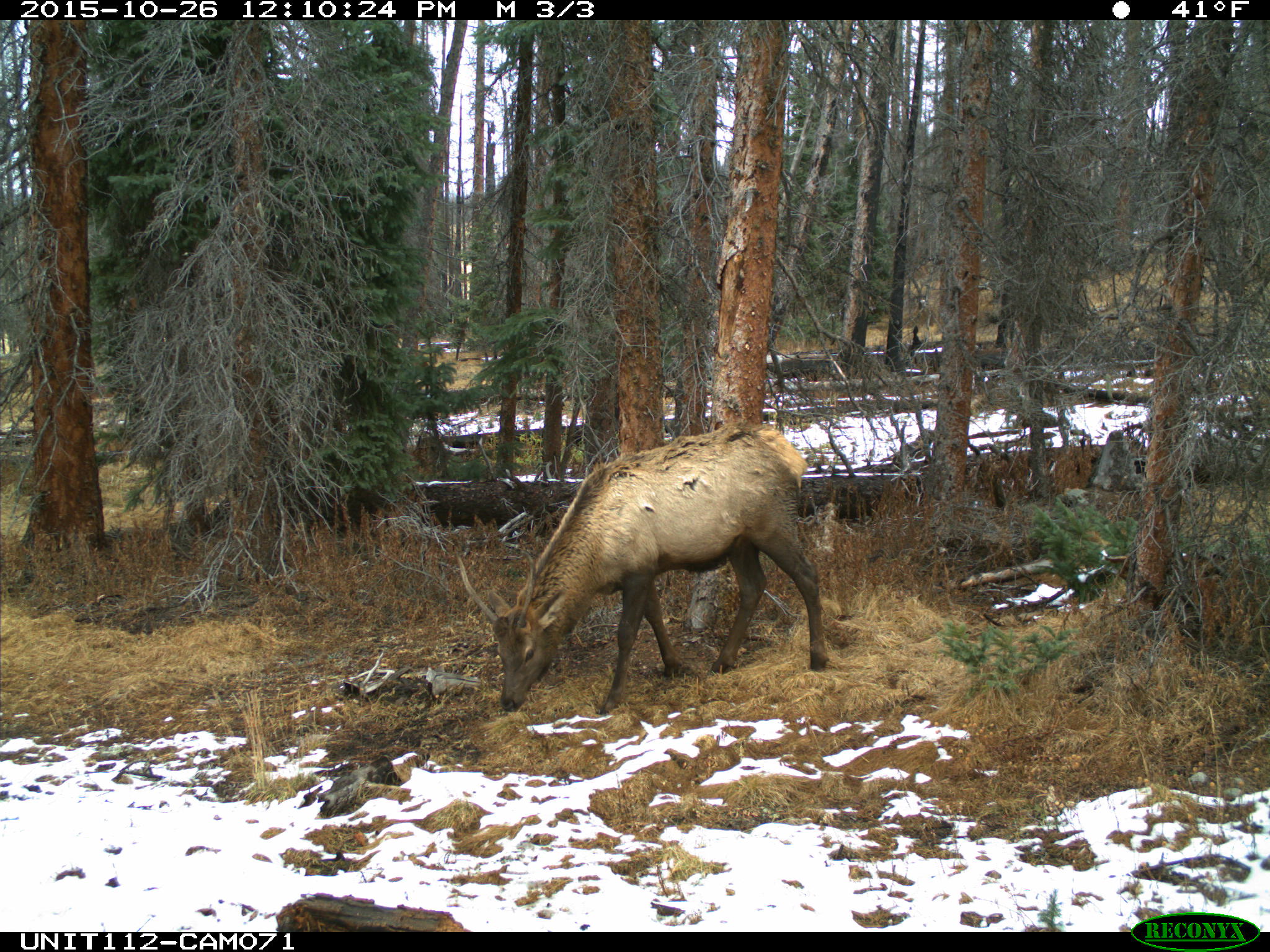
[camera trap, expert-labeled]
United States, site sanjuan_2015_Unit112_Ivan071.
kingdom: Animalia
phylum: Chordata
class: Mammalia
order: Artiodactyla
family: Cervidae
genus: Cervus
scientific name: Cervus elaphus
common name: red deer